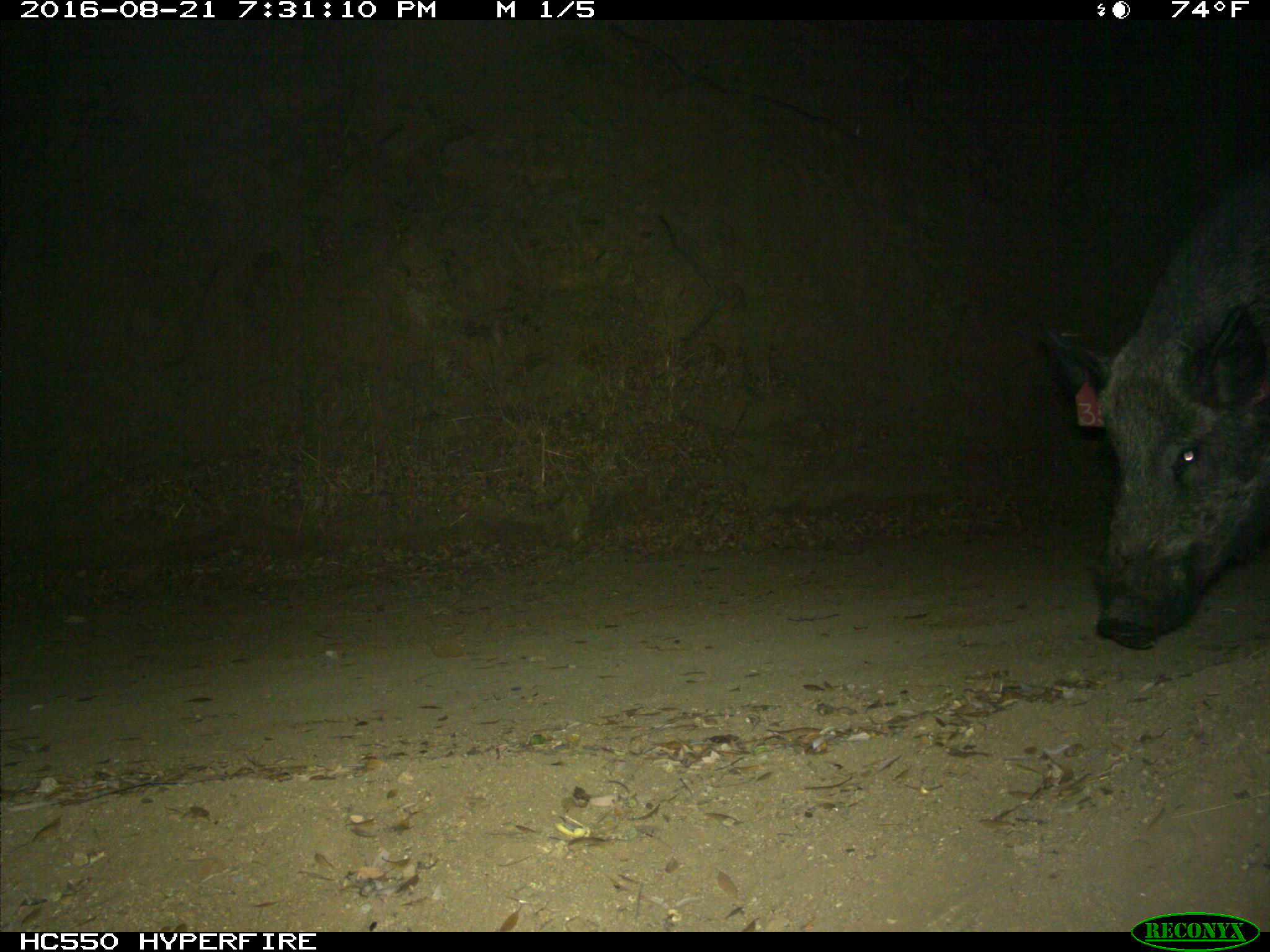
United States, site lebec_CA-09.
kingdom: Animalia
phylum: Chordata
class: Mammalia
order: Artiodactyla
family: Suidae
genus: Sus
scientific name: Sus scrofa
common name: wild boar